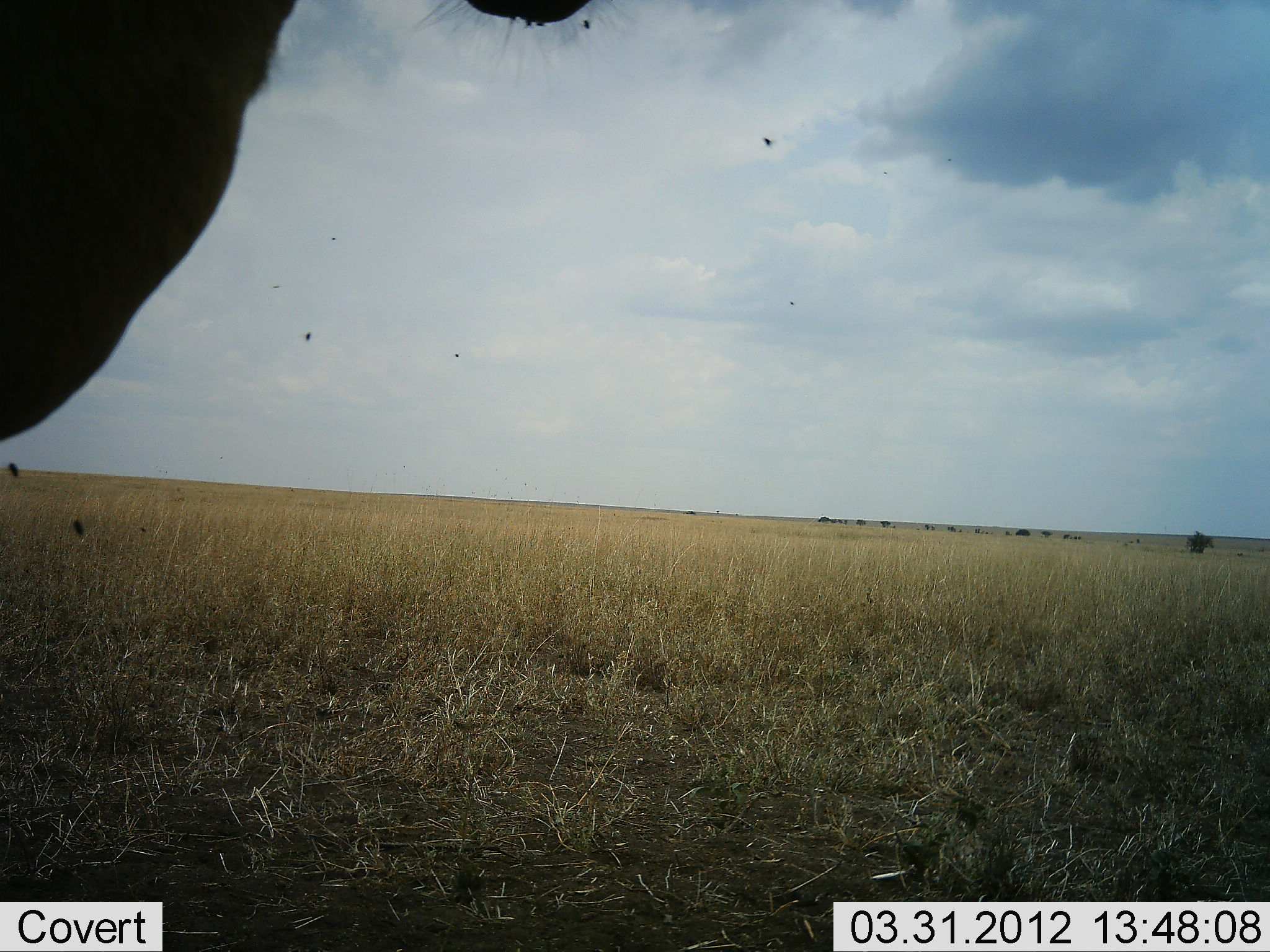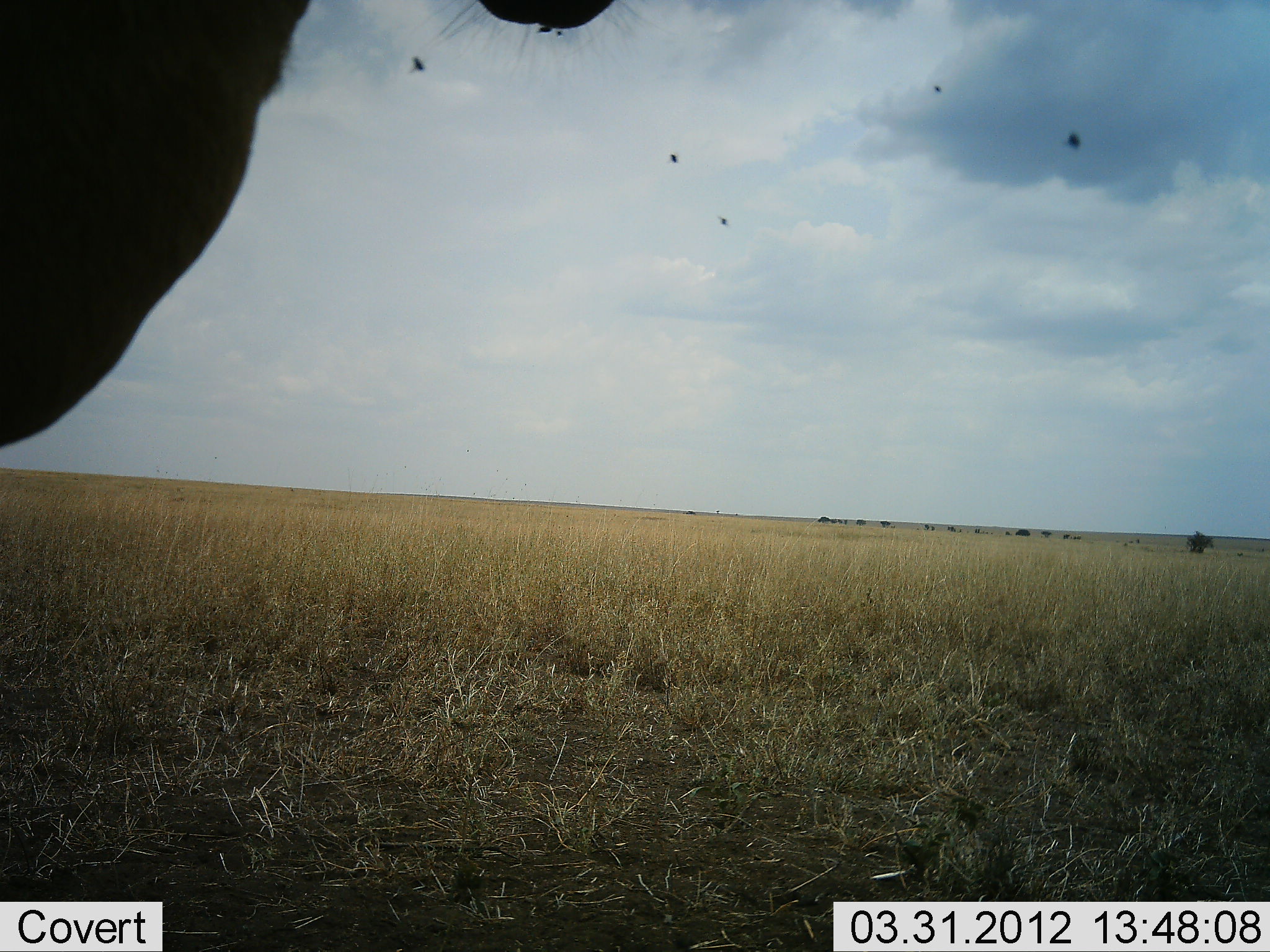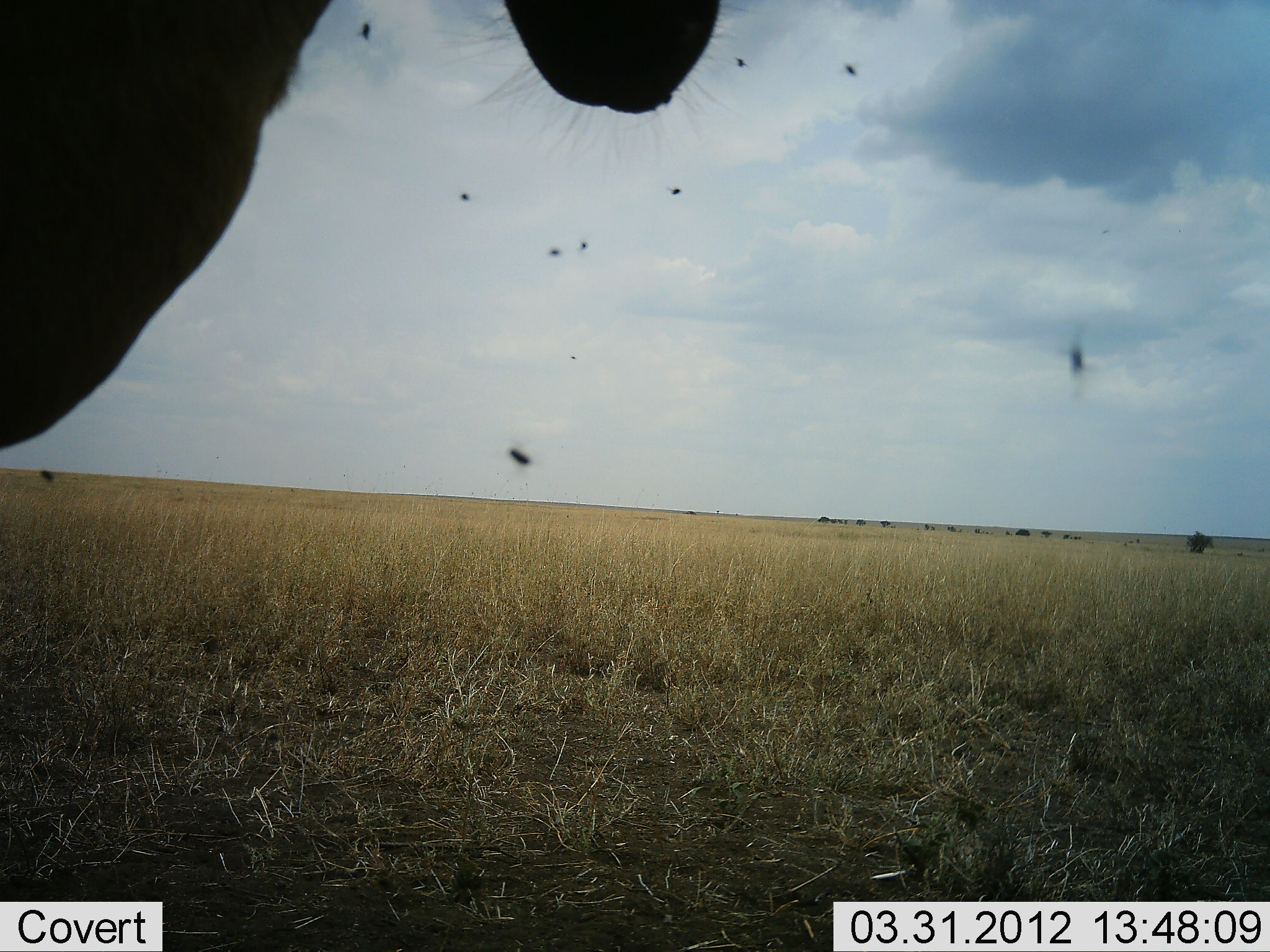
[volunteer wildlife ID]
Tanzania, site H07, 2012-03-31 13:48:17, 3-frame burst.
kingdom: Animalia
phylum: Chordata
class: Mammalia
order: Artiodactyla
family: Bovidae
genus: Alcelaphus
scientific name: Alcelaphus buselaphus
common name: hartebeest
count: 1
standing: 92%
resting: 8%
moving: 0%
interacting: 0%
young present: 0%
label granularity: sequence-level